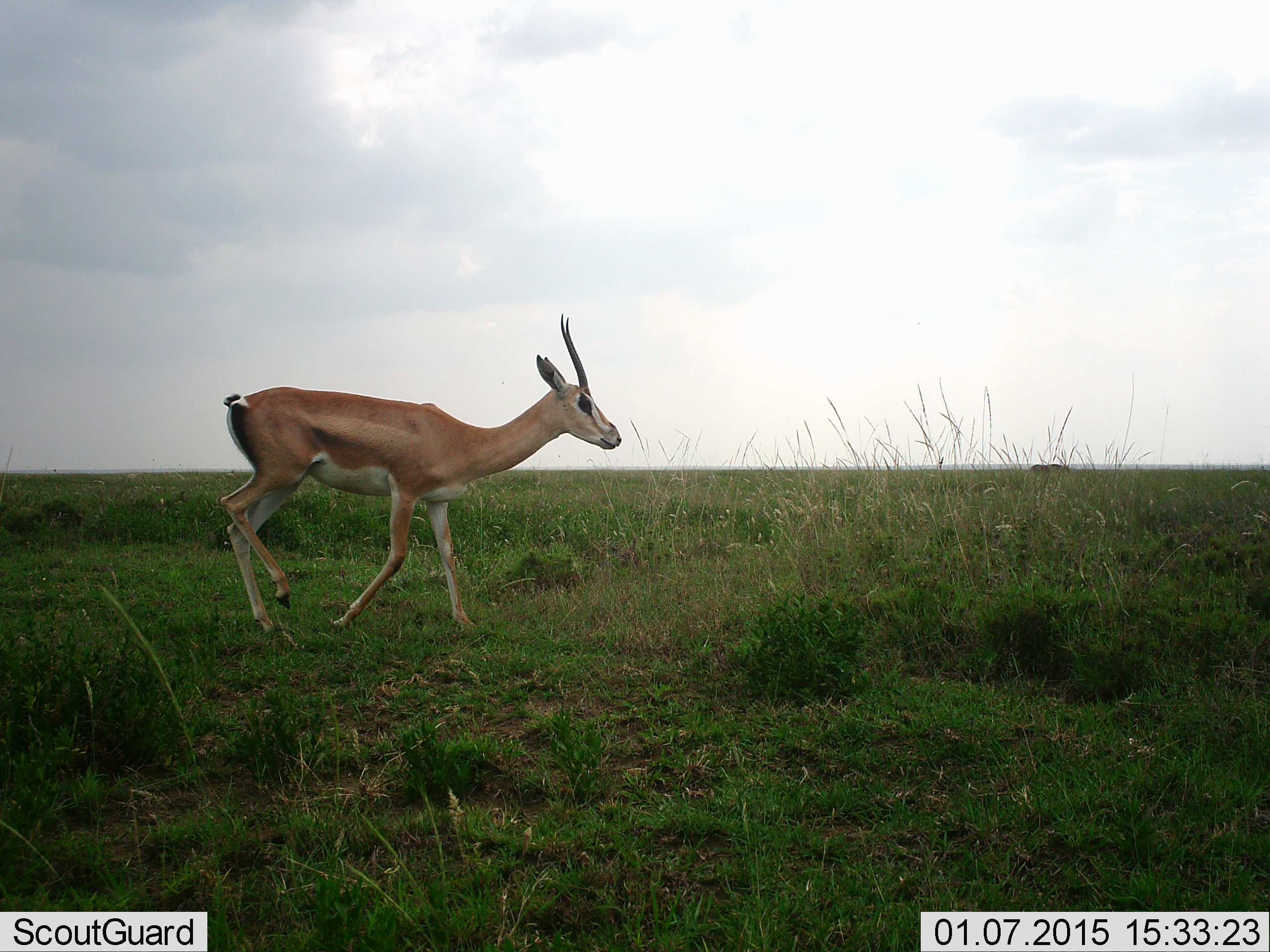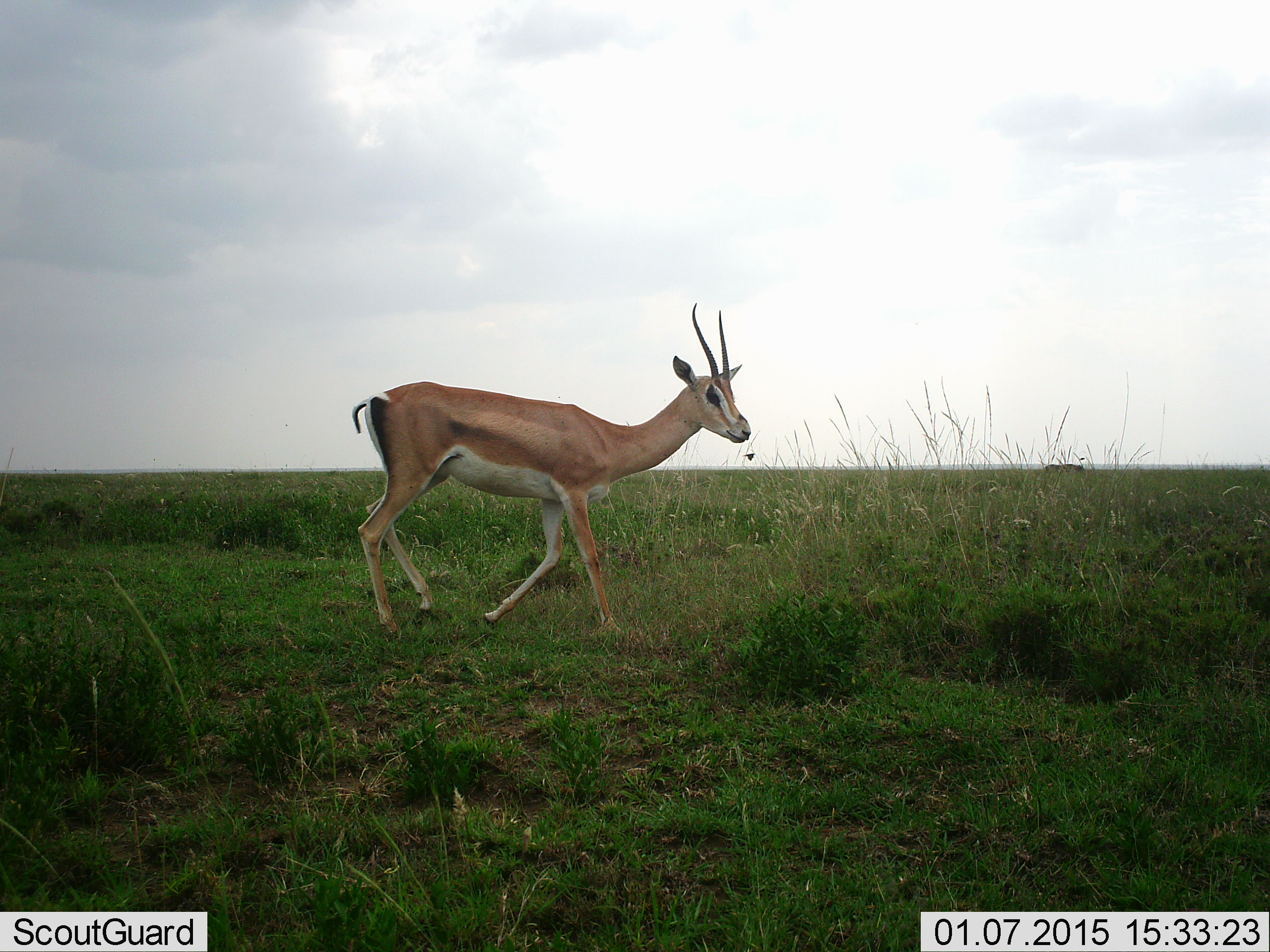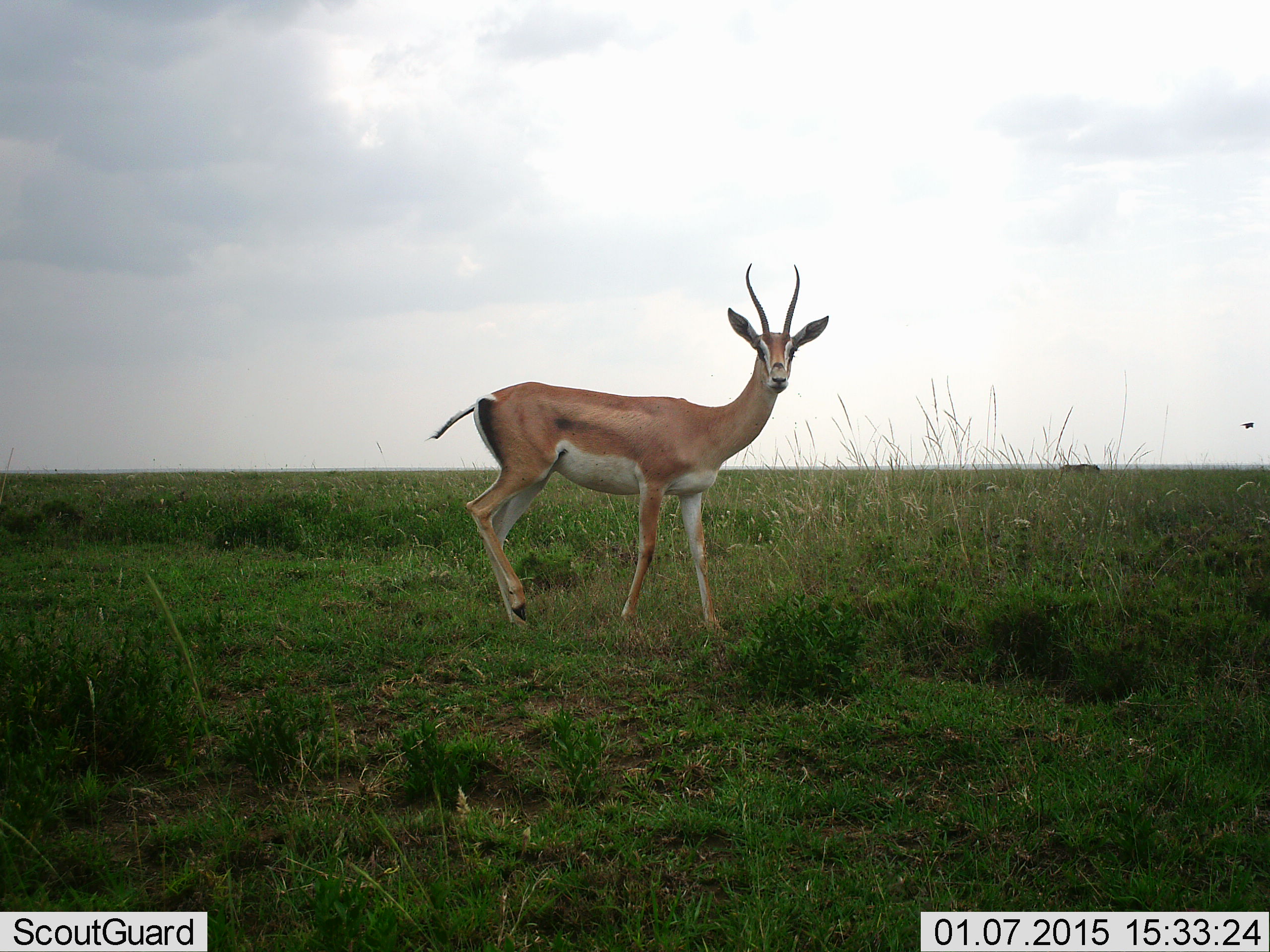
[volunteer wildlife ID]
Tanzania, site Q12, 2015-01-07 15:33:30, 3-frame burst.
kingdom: Animalia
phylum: Chordata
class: Mammalia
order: Artiodactyla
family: Bovidae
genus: Nanger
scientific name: Nanger granti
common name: grant's gazelle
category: gazellegrants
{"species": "gazellegrants (grant's gazelle) (Nanger granti)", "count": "1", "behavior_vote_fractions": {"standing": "23%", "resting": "0%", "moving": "92%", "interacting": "0%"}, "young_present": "0%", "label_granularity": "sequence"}